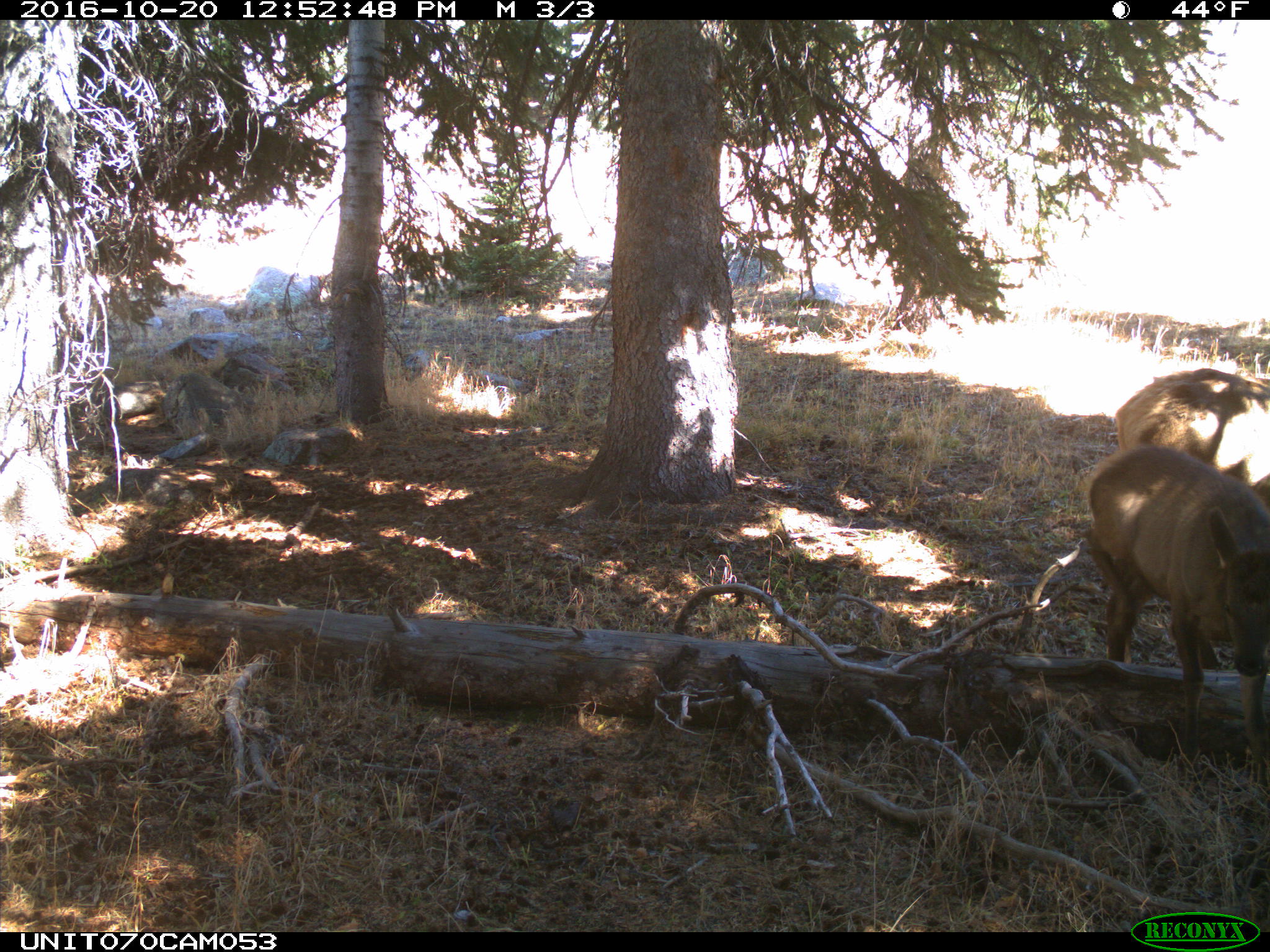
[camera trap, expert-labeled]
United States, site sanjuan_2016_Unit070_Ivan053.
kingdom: Animalia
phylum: Chordata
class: Mammalia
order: Artiodactyla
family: Cervidae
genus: Cervus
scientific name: Cervus elaphus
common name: red deer